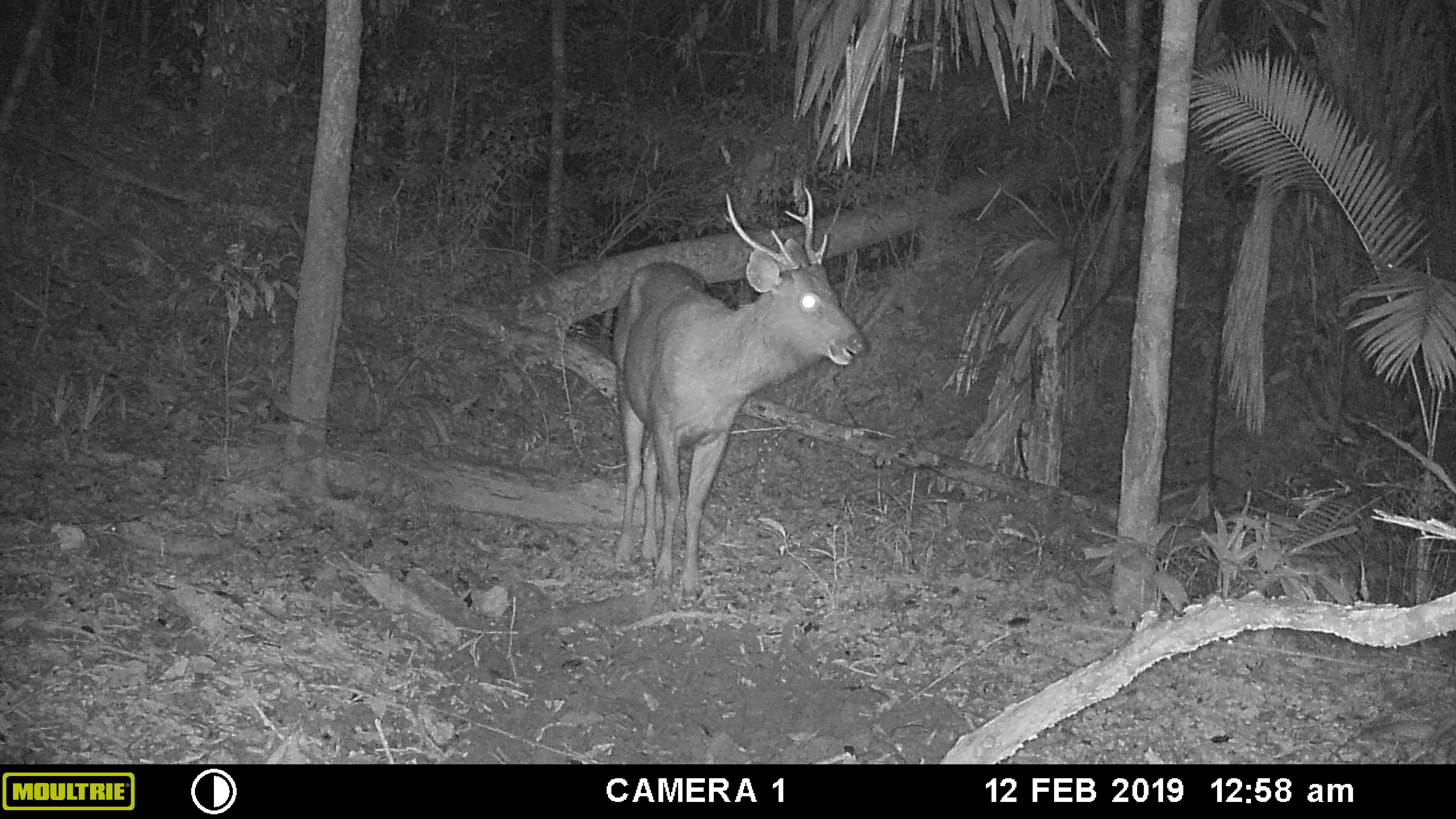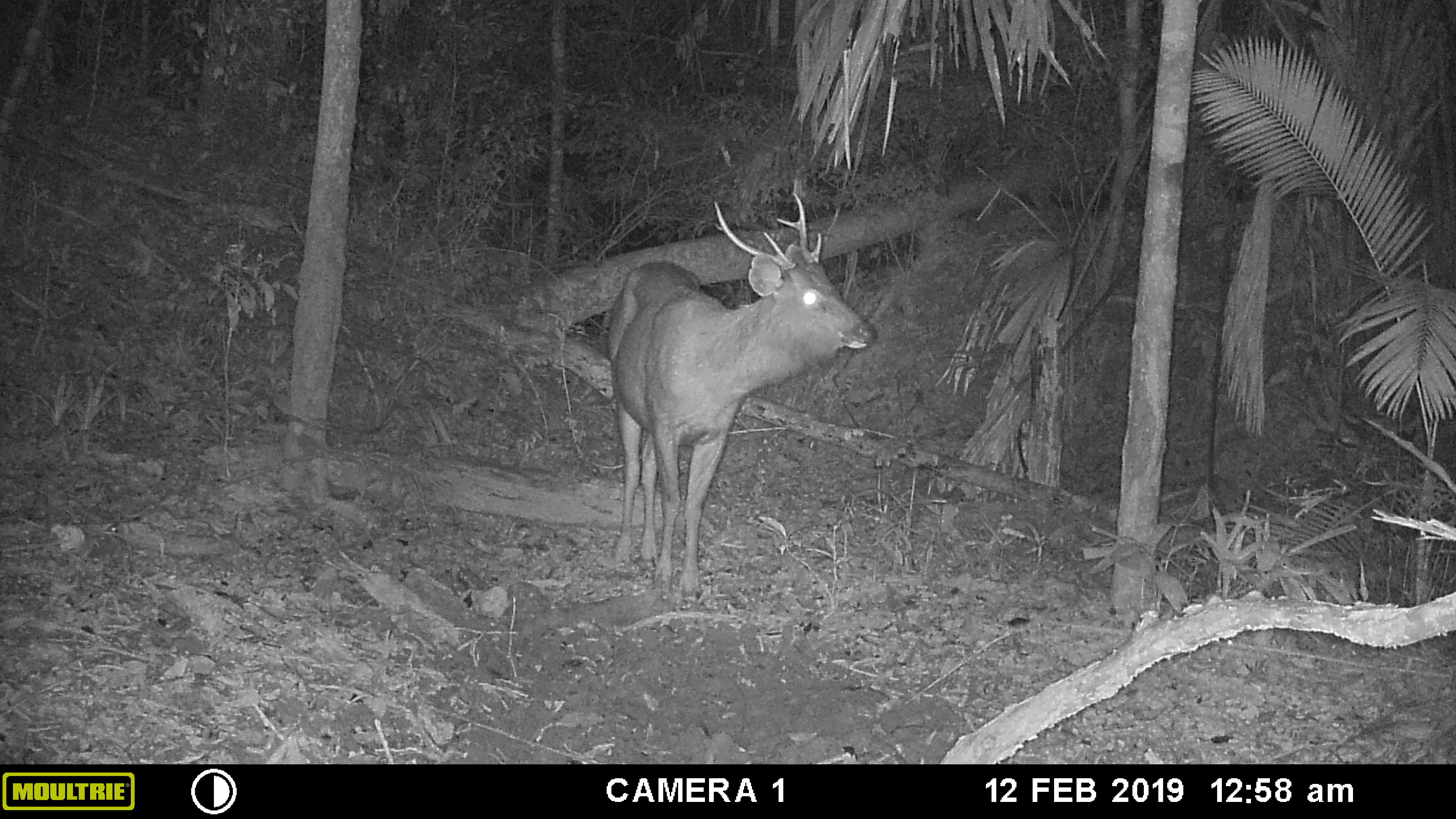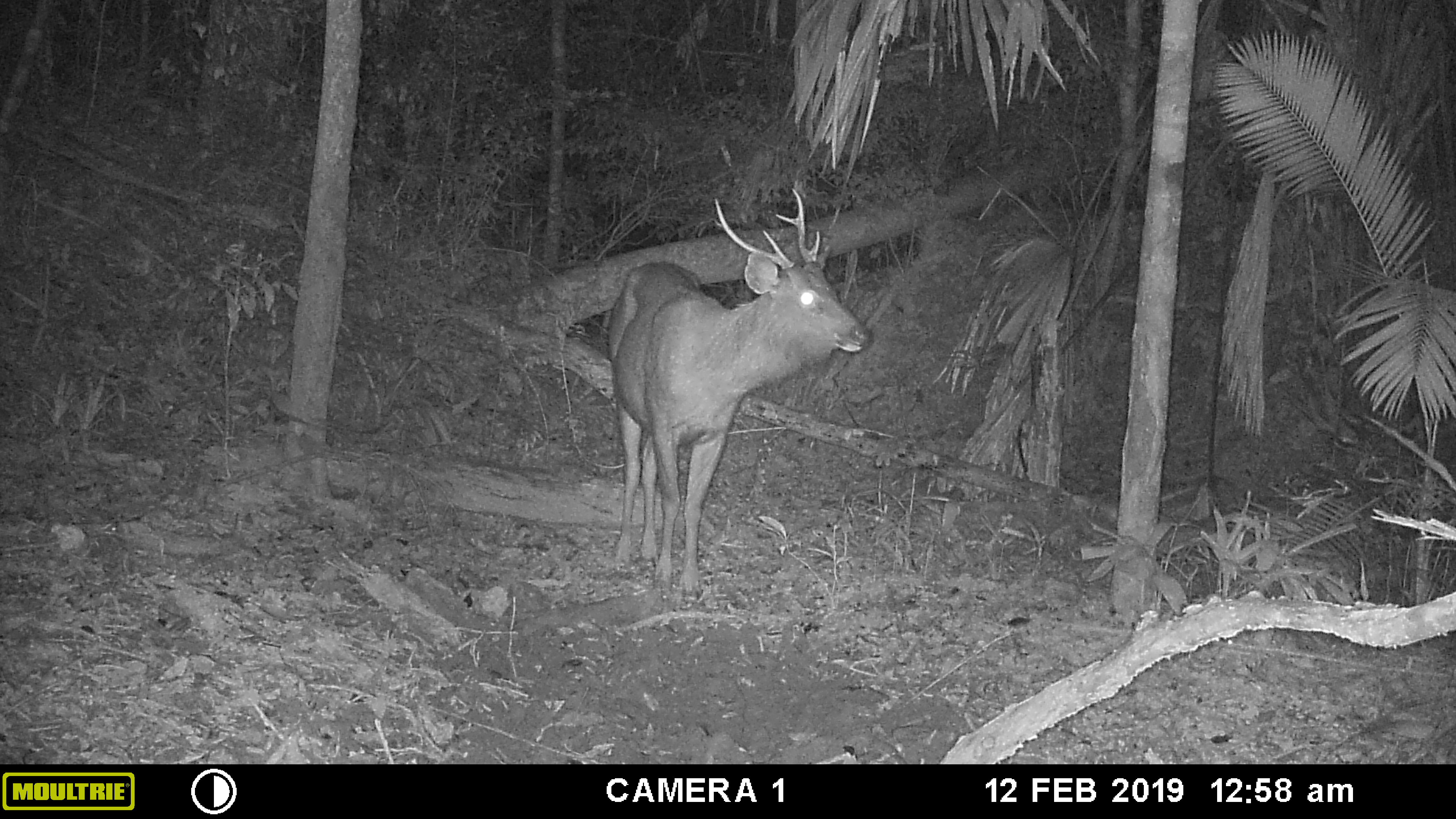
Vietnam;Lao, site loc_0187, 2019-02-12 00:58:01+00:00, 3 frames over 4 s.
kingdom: Animalia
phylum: Chordata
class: Mammalia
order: Artiodactyla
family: Cervidae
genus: Rusa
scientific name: Rusa unicolor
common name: sambar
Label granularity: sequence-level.